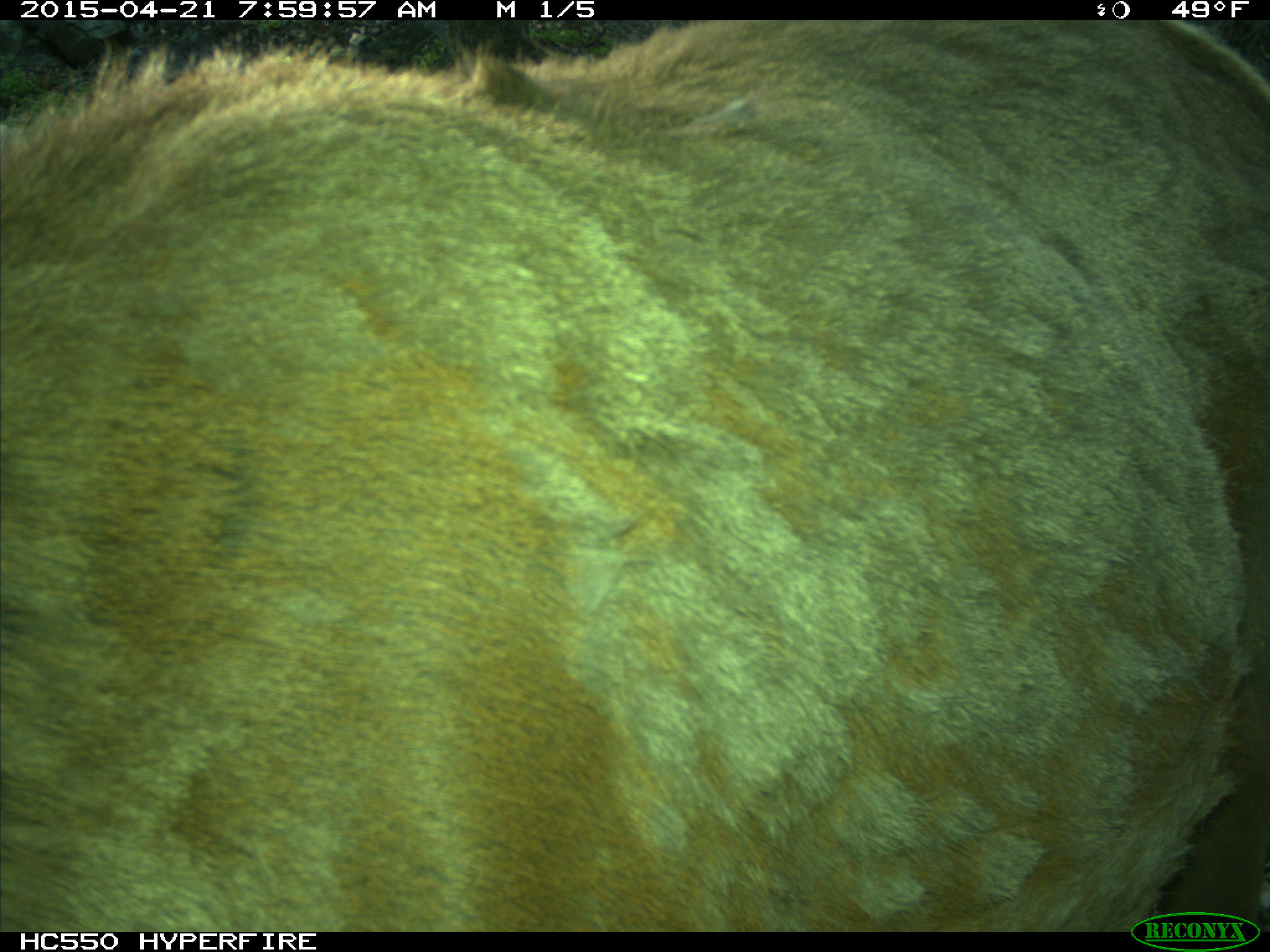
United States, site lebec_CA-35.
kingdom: Animalia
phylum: Chordata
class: Mammalia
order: Artiodactyla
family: Cervidae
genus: Cervus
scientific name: Cervus canadensis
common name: elk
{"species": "Cervus canadensis (elk)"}